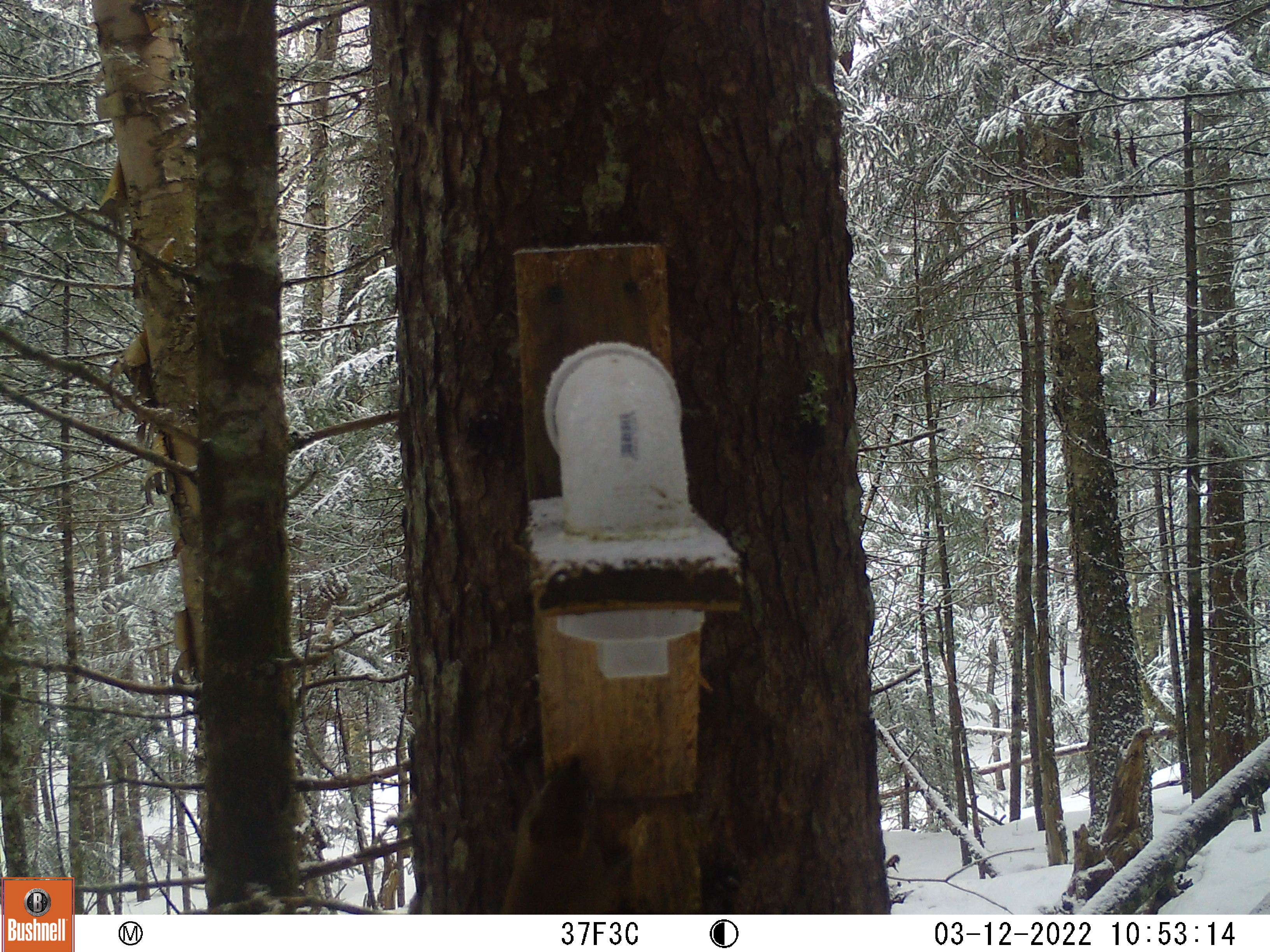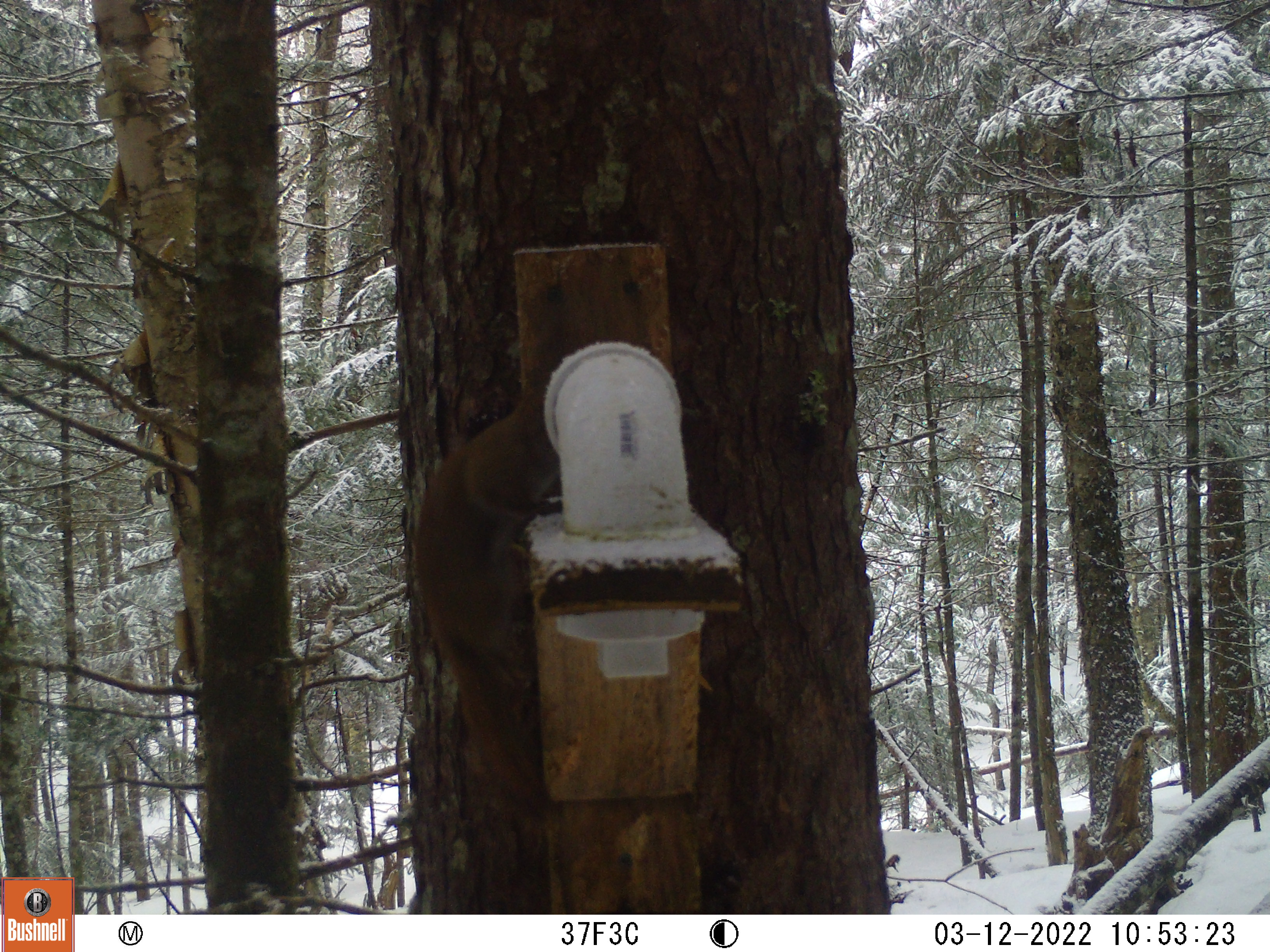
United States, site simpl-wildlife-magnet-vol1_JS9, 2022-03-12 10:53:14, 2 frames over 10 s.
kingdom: Animalia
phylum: Chordata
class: Mammalia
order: Rodentia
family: Sciuridae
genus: Tamiasciurus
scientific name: Tamiasciurus hudsonicus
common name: red squirrel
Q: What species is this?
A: Red squirrel (Tamiasciurus hudsonicus).